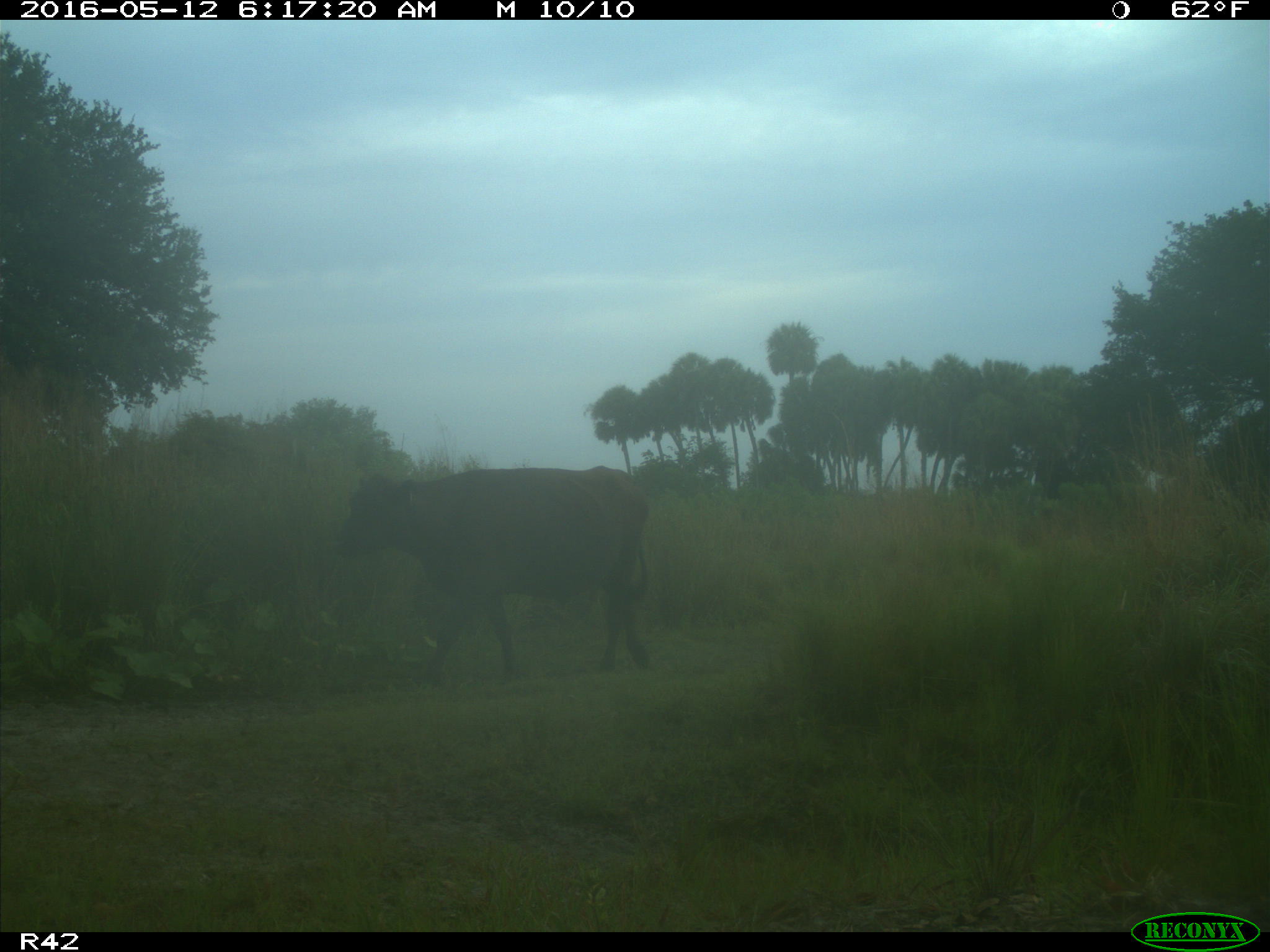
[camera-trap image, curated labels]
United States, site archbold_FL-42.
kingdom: Animalia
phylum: Chordata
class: Mammalia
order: Artiodactyla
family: Bovidae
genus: Bos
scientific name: Bos taurus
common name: domestic cow